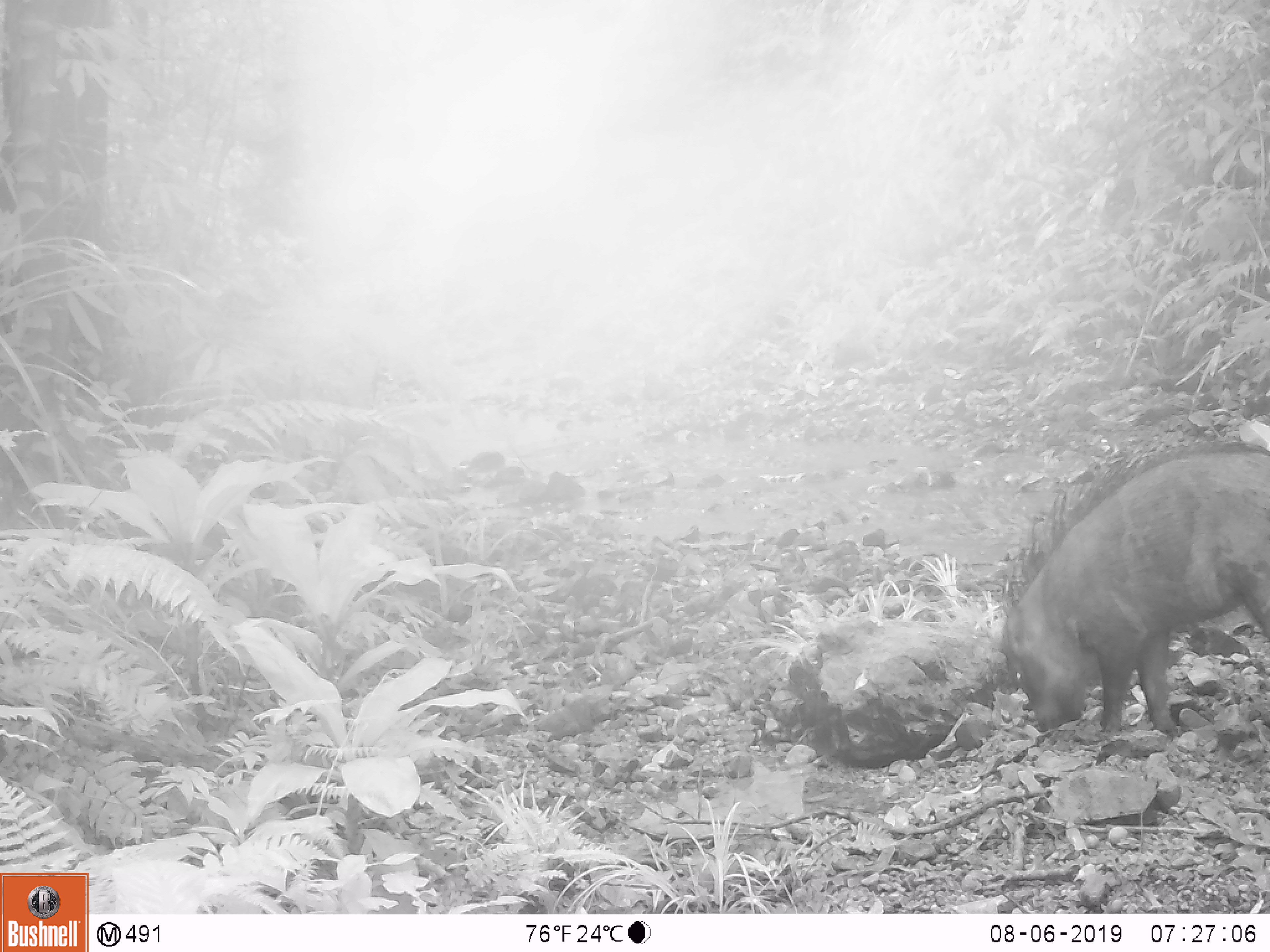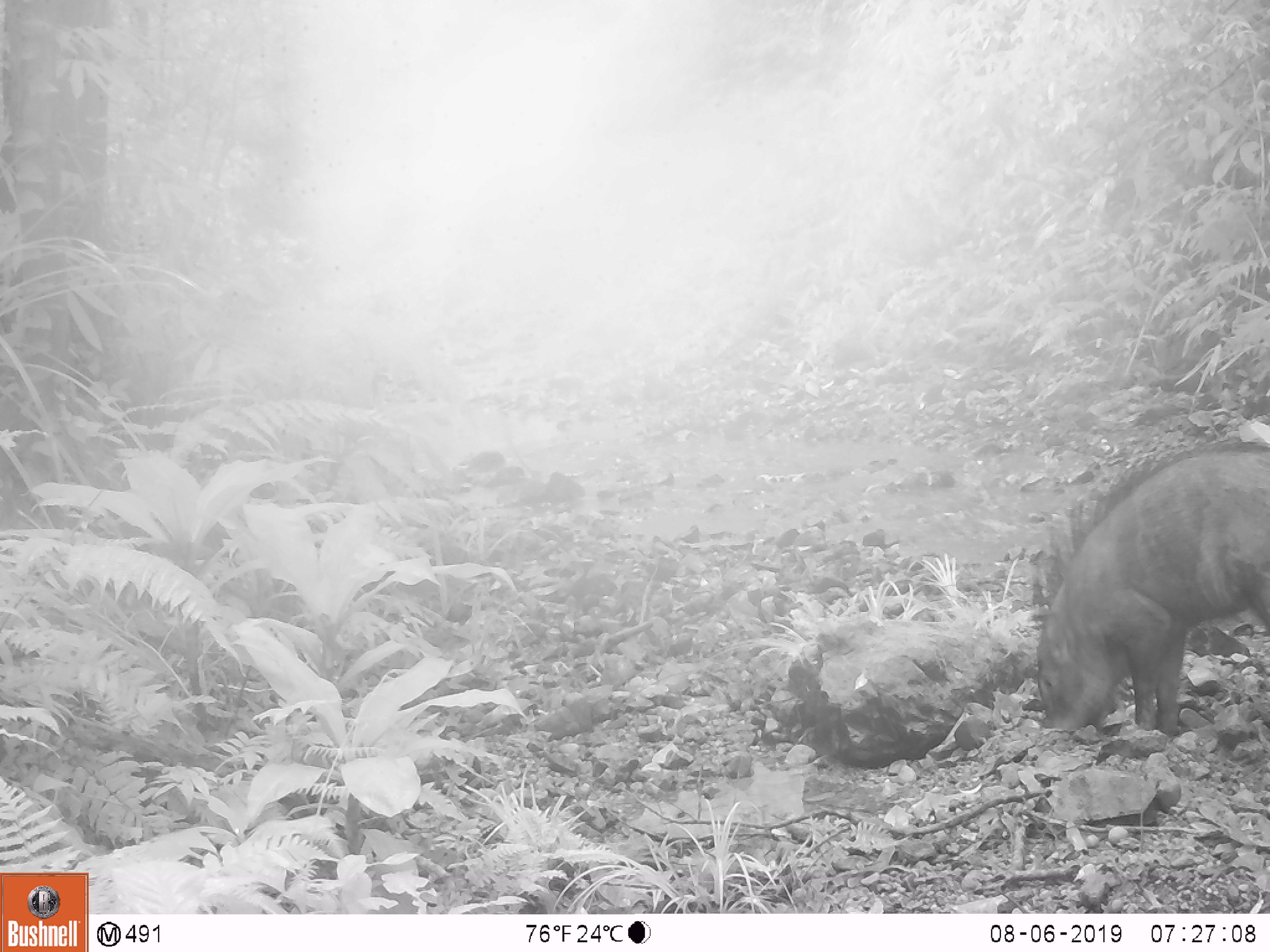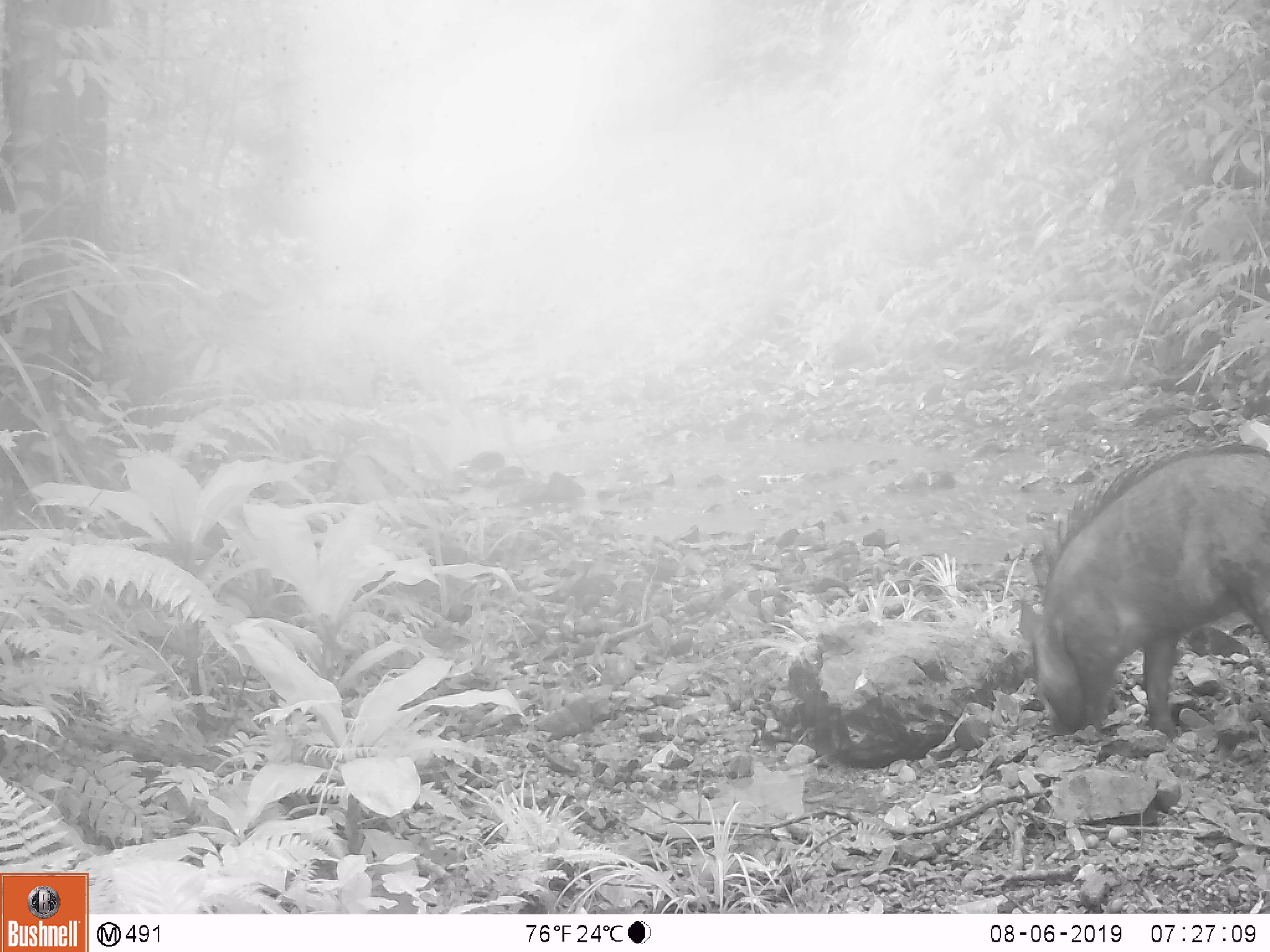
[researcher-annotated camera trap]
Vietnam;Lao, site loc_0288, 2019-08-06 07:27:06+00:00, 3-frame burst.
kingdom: Animalia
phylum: Chordata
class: Mammalia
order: Artiodactyla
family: Suidae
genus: Sus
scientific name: Sus scrofa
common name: eurasian wild pig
Eurasian wild pig (Sus scrofa). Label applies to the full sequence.